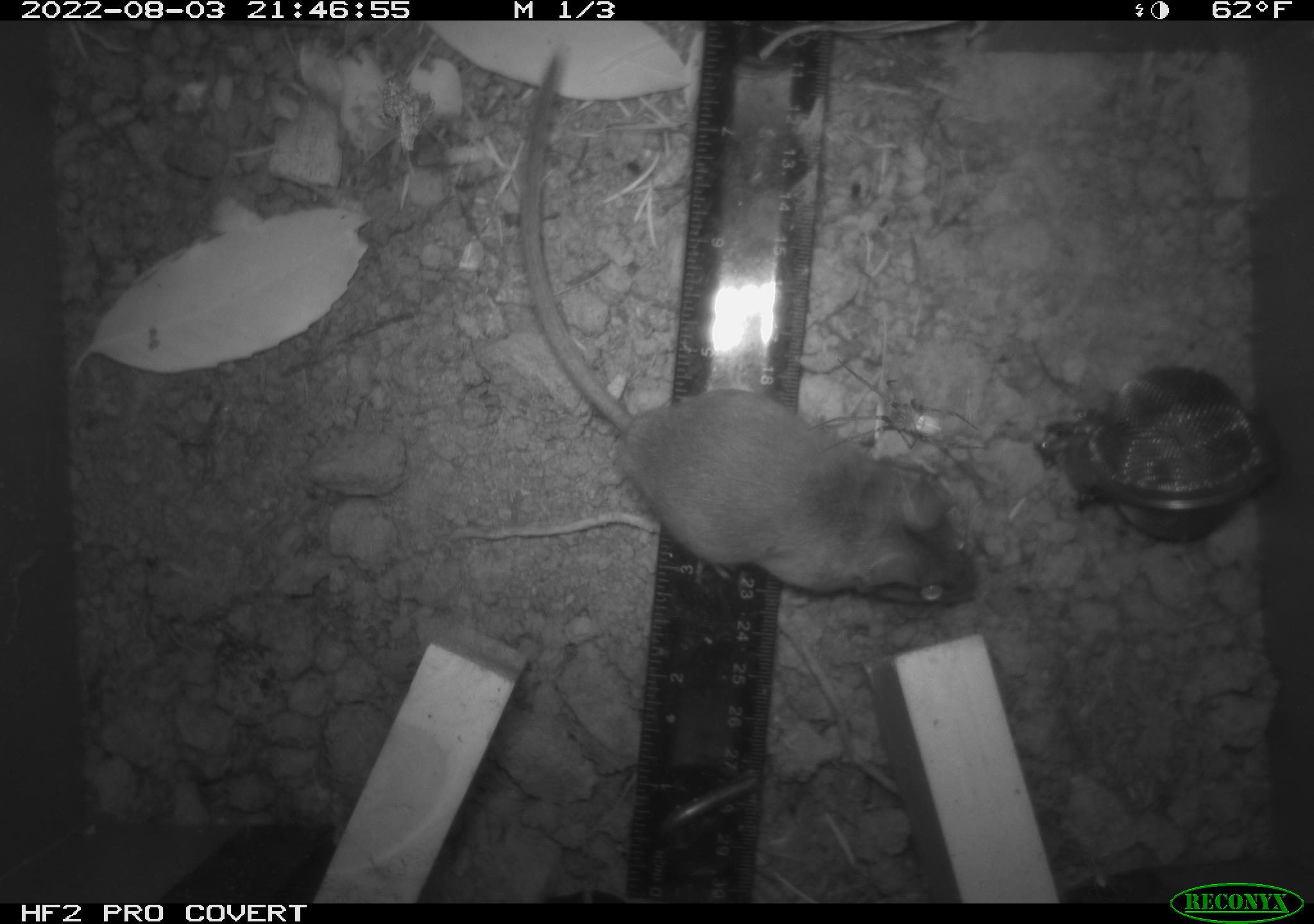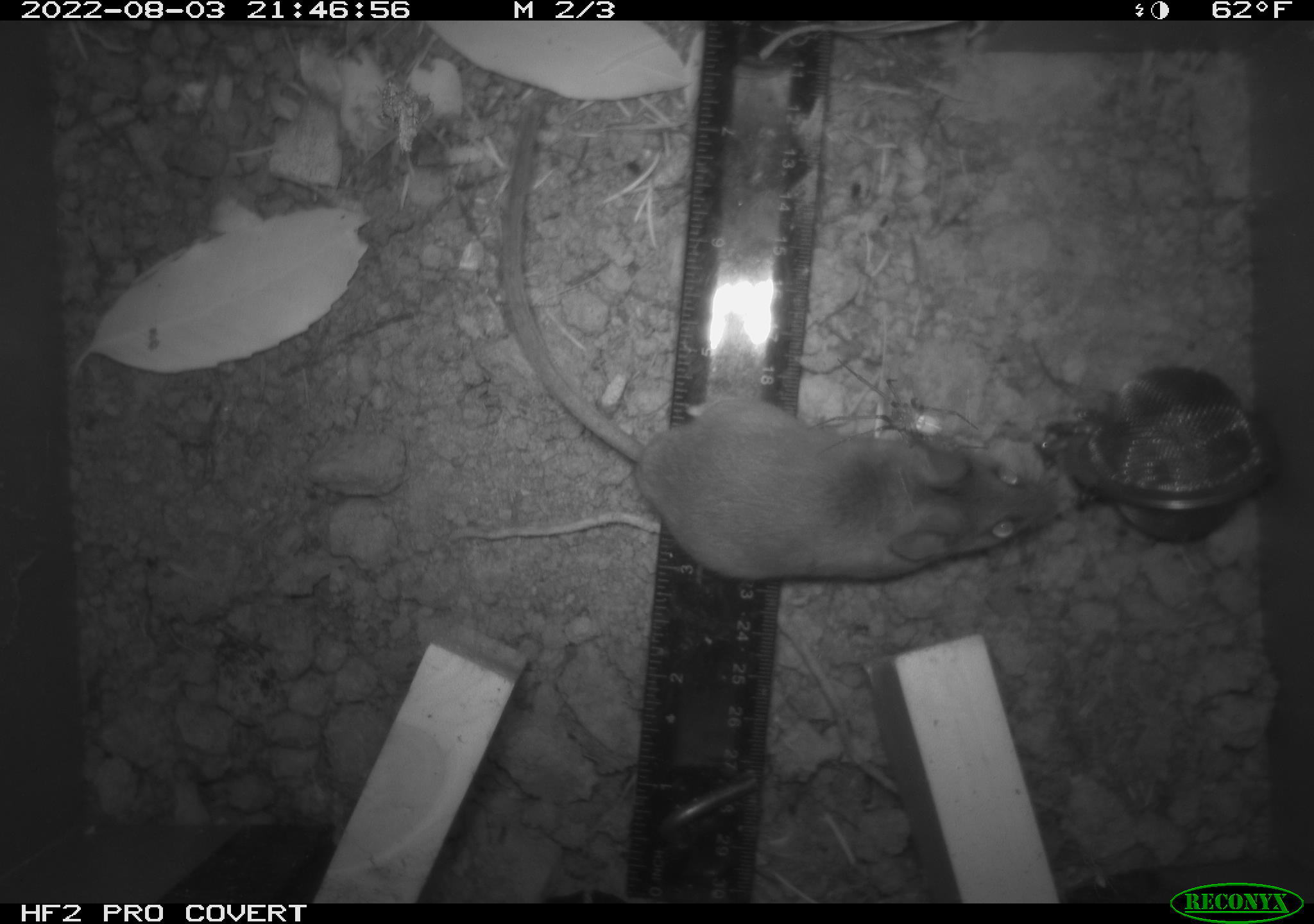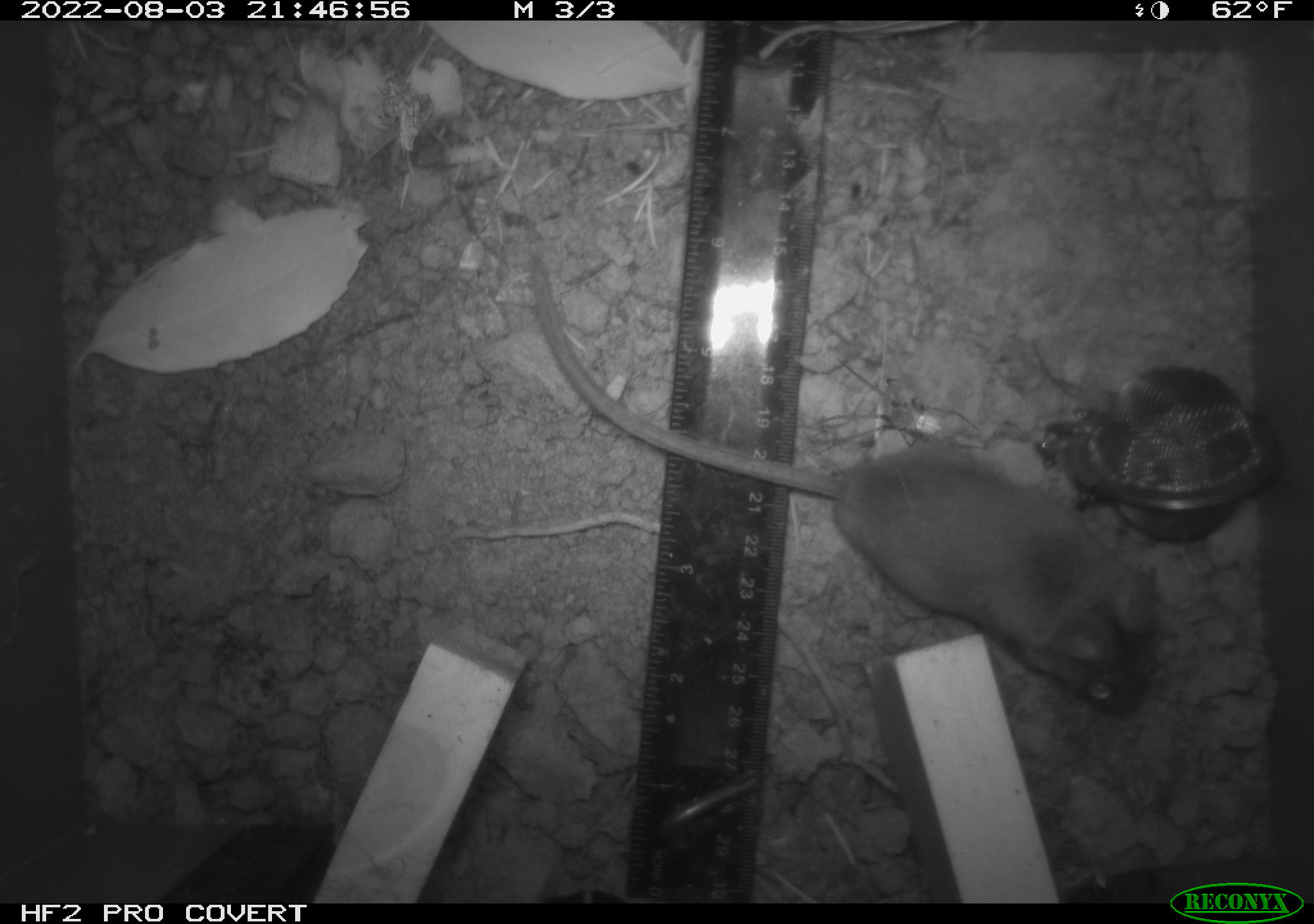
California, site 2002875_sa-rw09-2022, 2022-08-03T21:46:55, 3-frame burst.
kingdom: Animalia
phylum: Chordata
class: Mammalia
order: Rodentia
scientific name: Rodentia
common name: rodent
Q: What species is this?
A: Rodent (Rodentia).